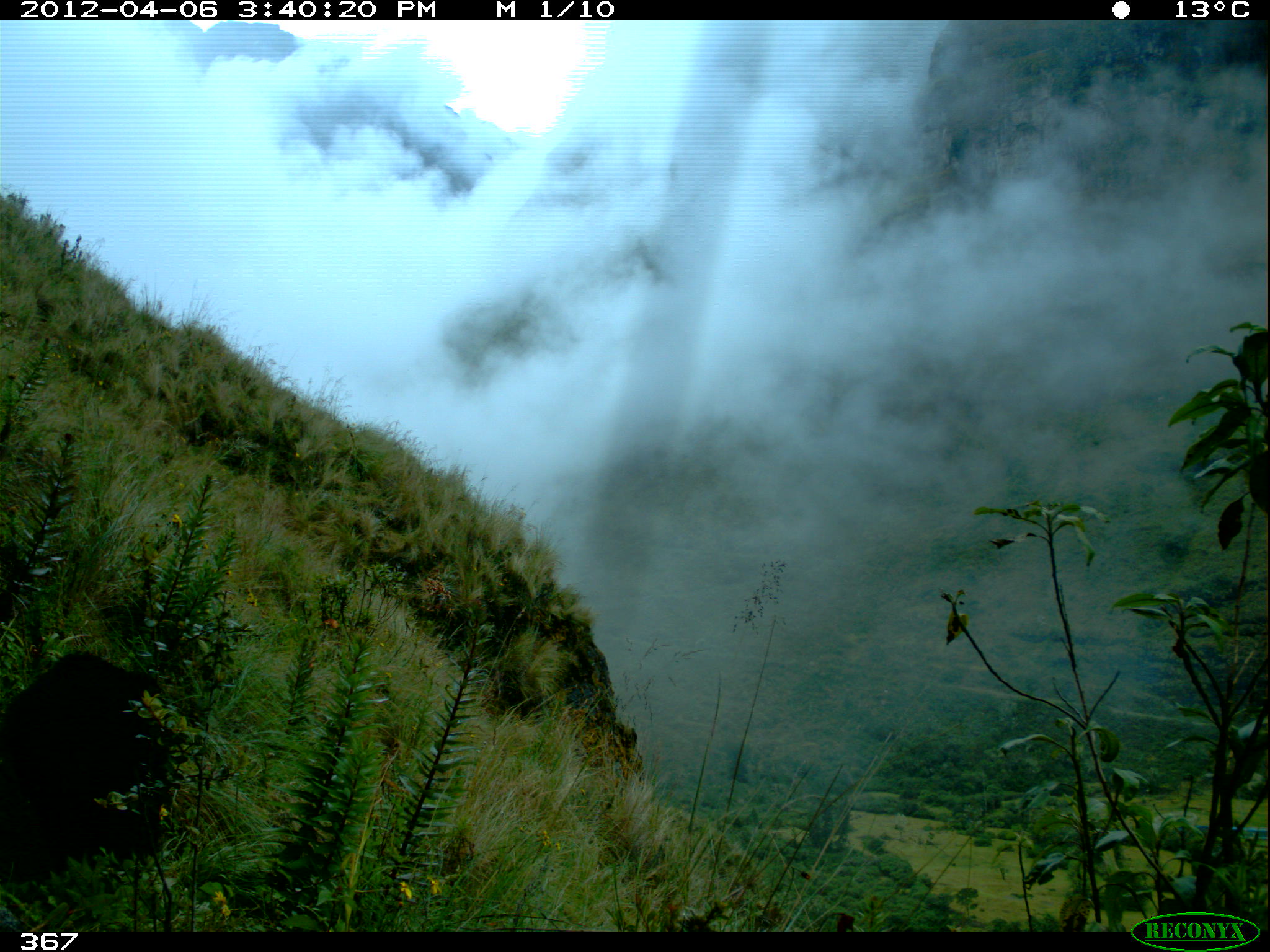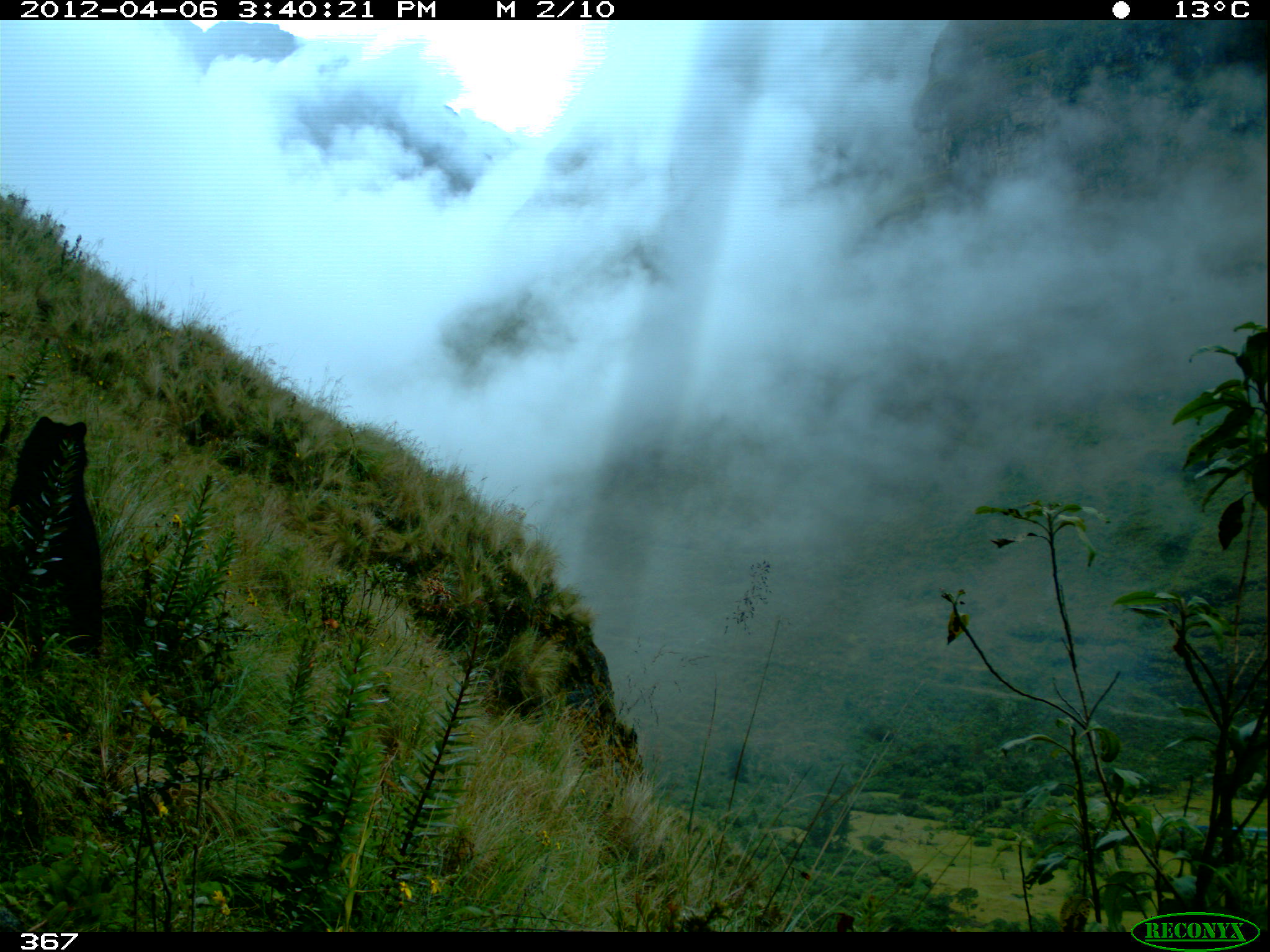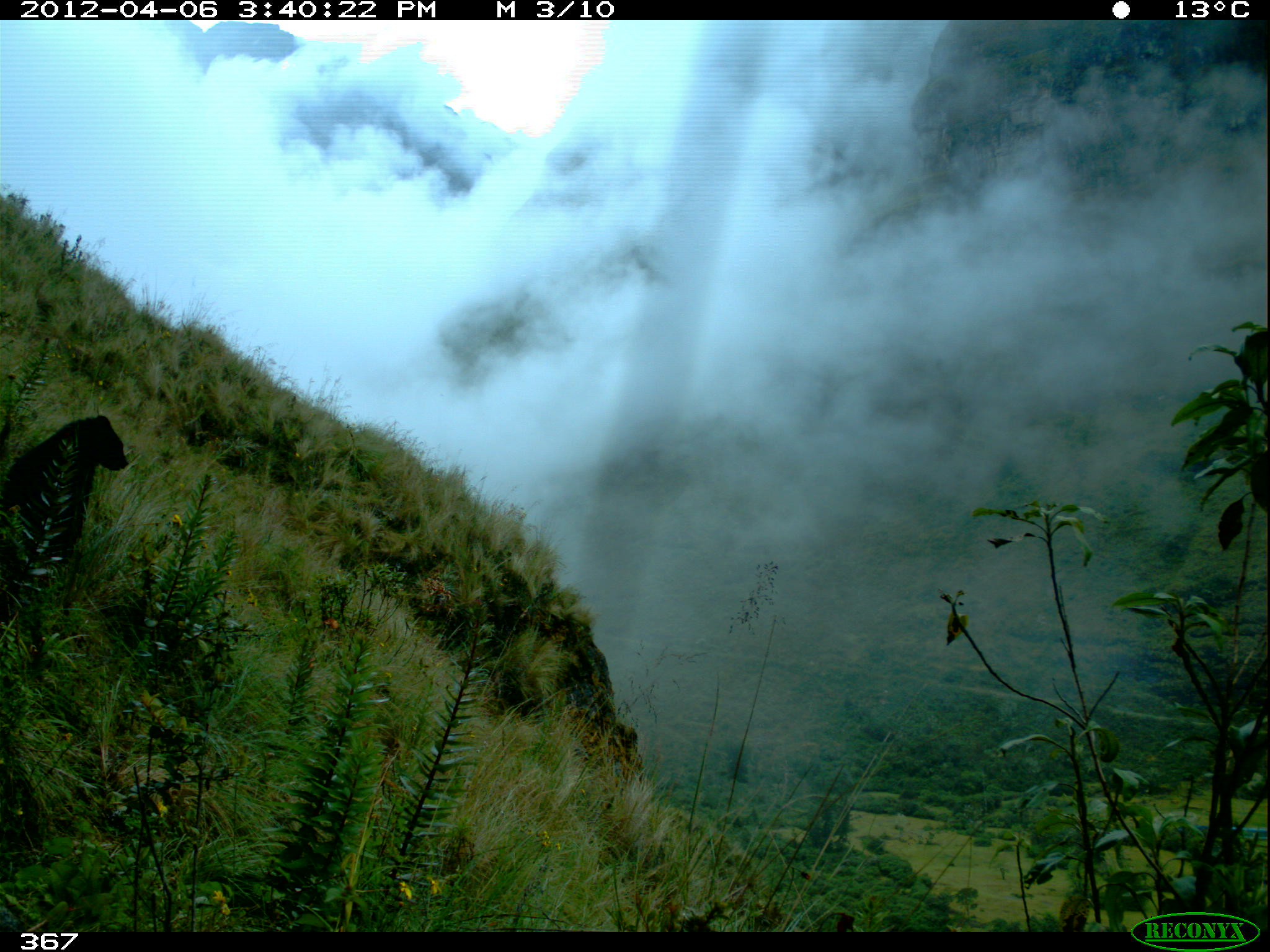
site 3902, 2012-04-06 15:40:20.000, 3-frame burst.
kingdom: Animalia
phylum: Chordata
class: Mammalia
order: Carnivora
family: Ursidae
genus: Tremarctos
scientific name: Tremarctos ornatus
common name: spectacled bear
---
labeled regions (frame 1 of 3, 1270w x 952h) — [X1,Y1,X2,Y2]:
tremarctos ornatus: [0,647,175,860]